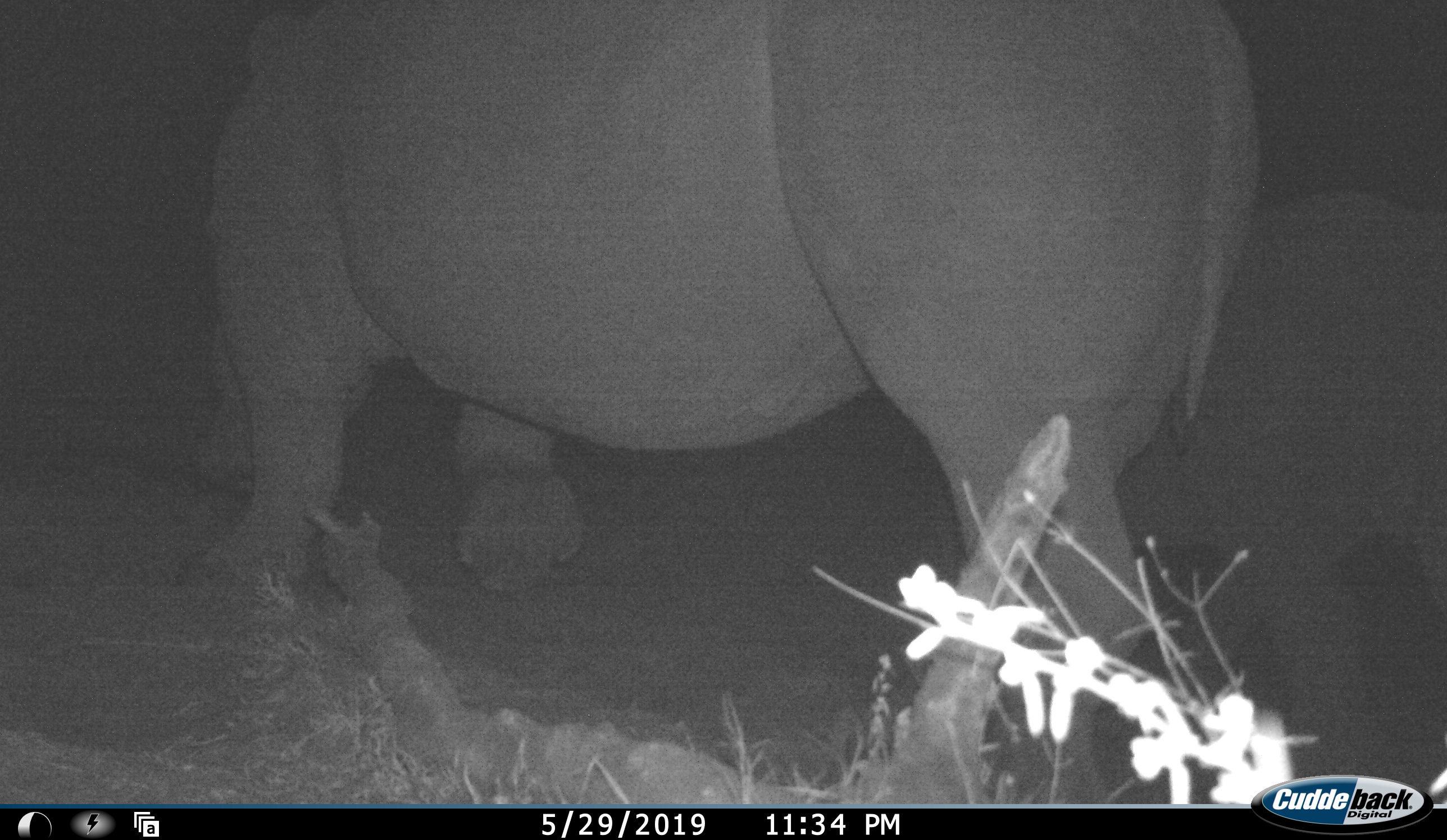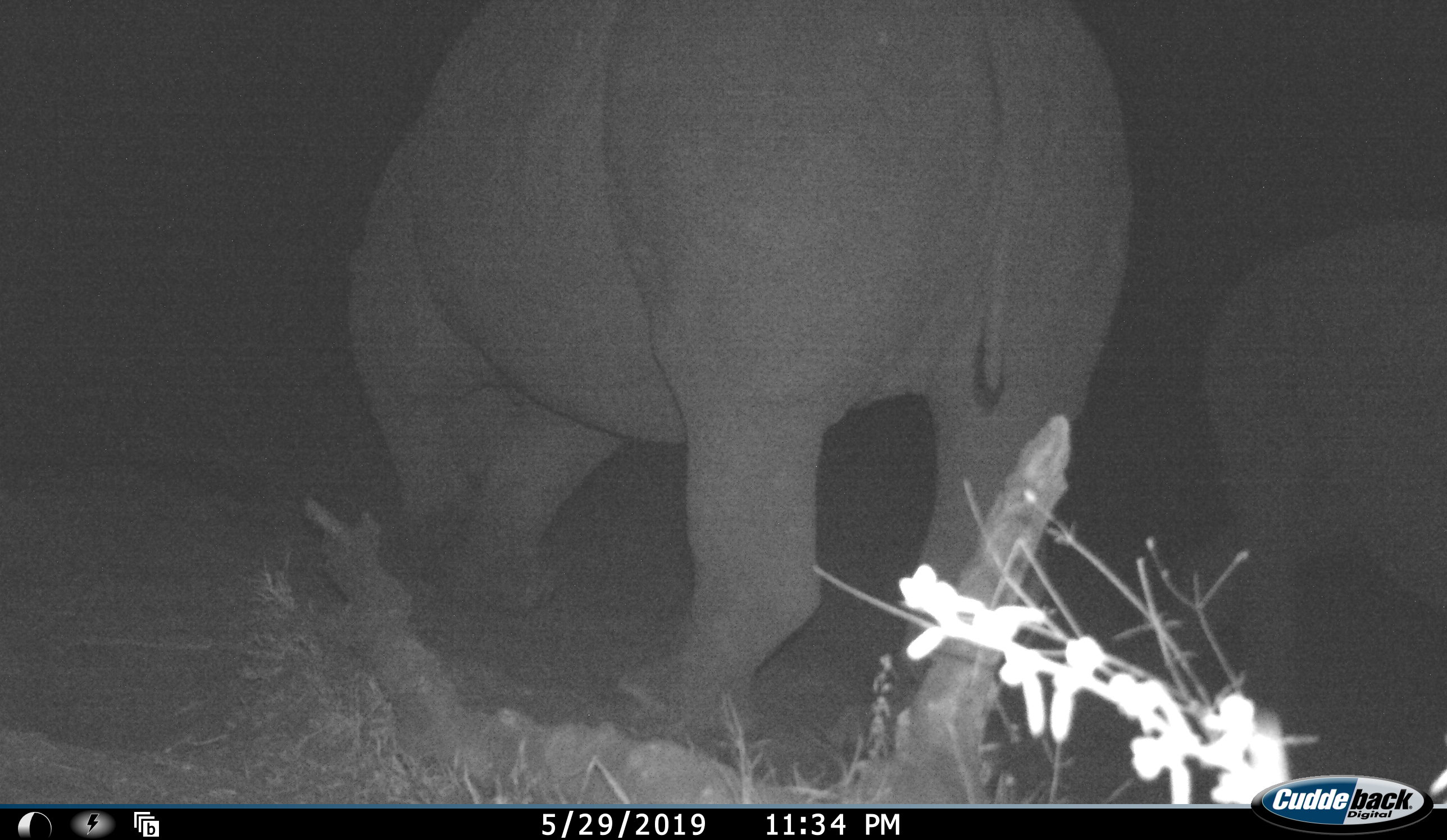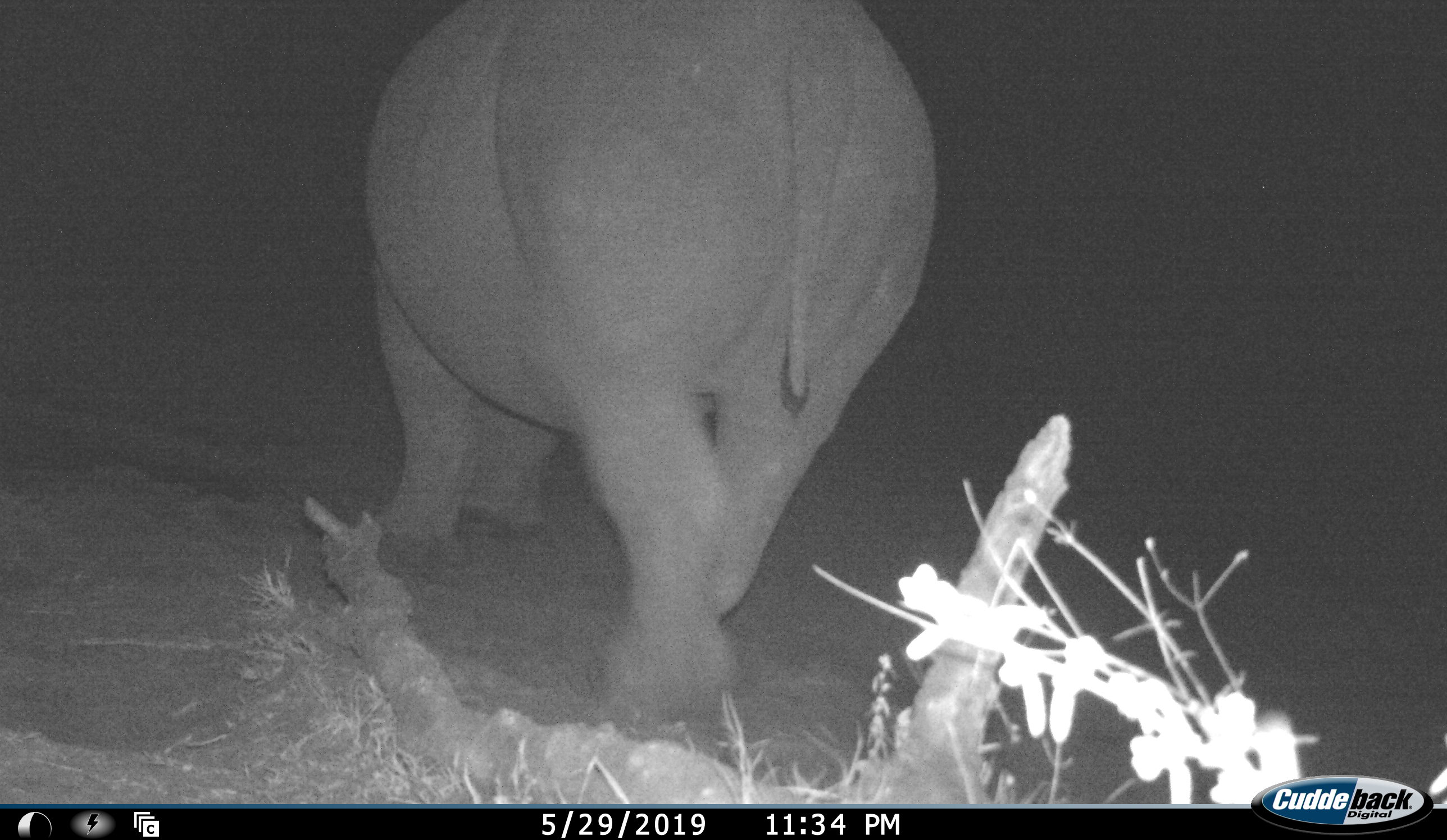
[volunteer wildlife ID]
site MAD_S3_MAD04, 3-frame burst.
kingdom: Animalia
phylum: Chordata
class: Mammalia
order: Perissodactyla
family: Rhinocerotidae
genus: Ceratotherium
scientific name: Ceratotherium simum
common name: white rhinoceros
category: rhinoceroswhite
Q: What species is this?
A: Rhinoceroswhite (white rhinoceros) (Ceratotherium simum).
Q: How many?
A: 2.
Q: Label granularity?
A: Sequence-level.